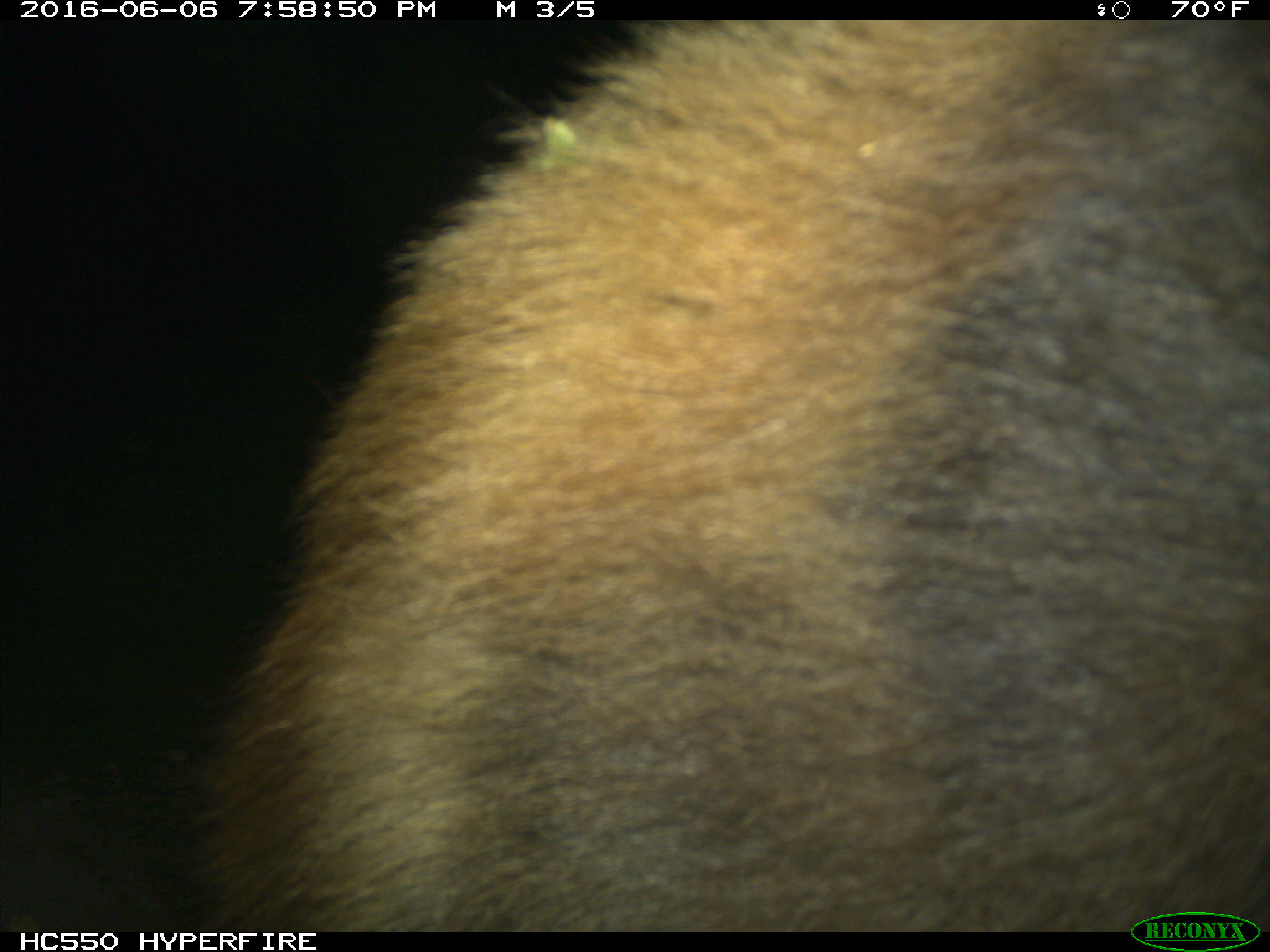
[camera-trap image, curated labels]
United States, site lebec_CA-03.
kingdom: Animalia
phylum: Chordata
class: Mammalia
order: Carnivora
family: Ursidae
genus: Ursus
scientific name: Ursus americanus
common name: american black bear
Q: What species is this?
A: Ursus americanus (american black bear).